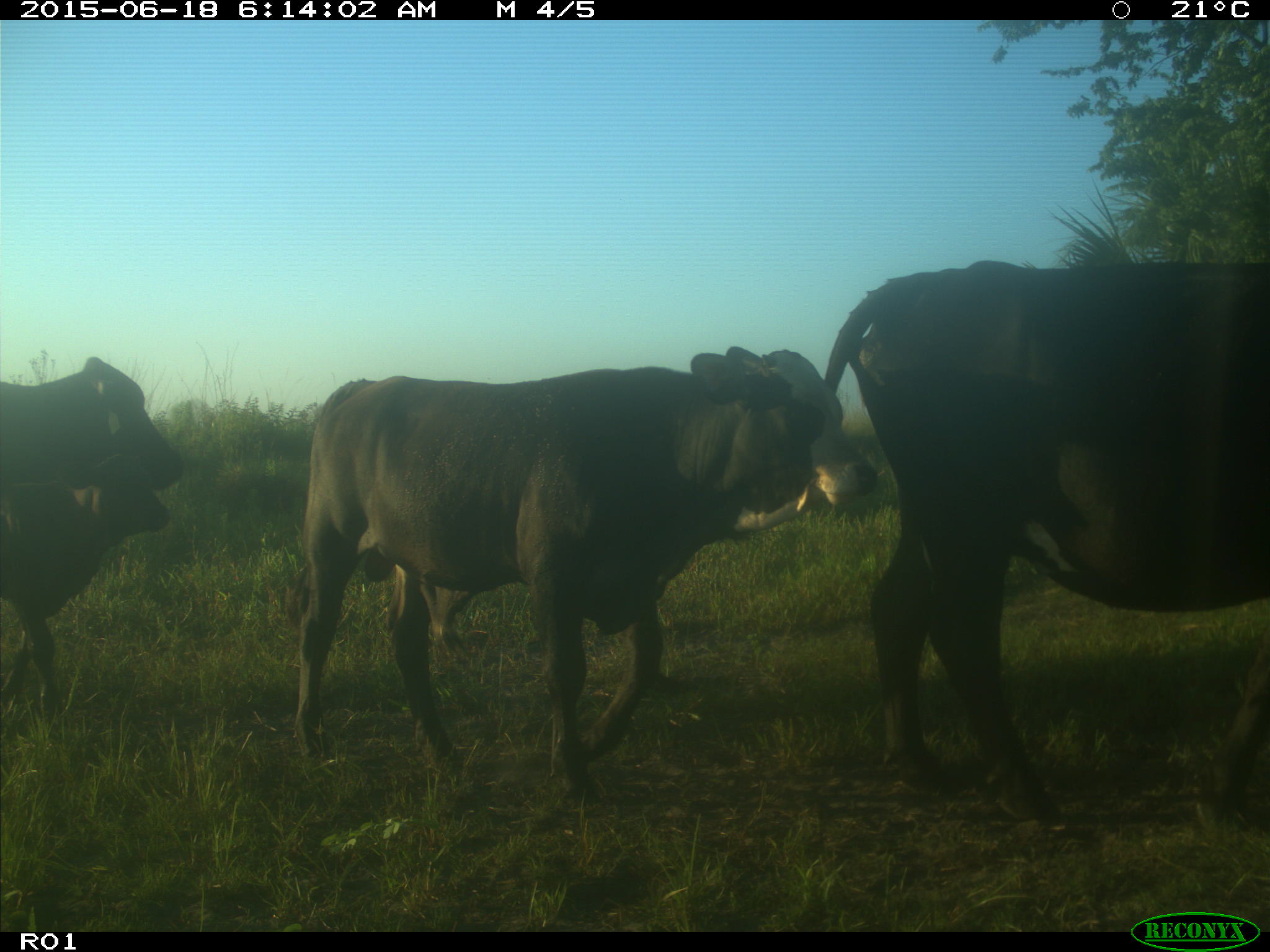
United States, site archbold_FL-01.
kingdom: Animalia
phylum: Chordata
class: Mammalia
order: Artiodactyla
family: Bovidae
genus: Bos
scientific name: Bos taurus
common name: domestic cow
Bos taurus (domestic cow).